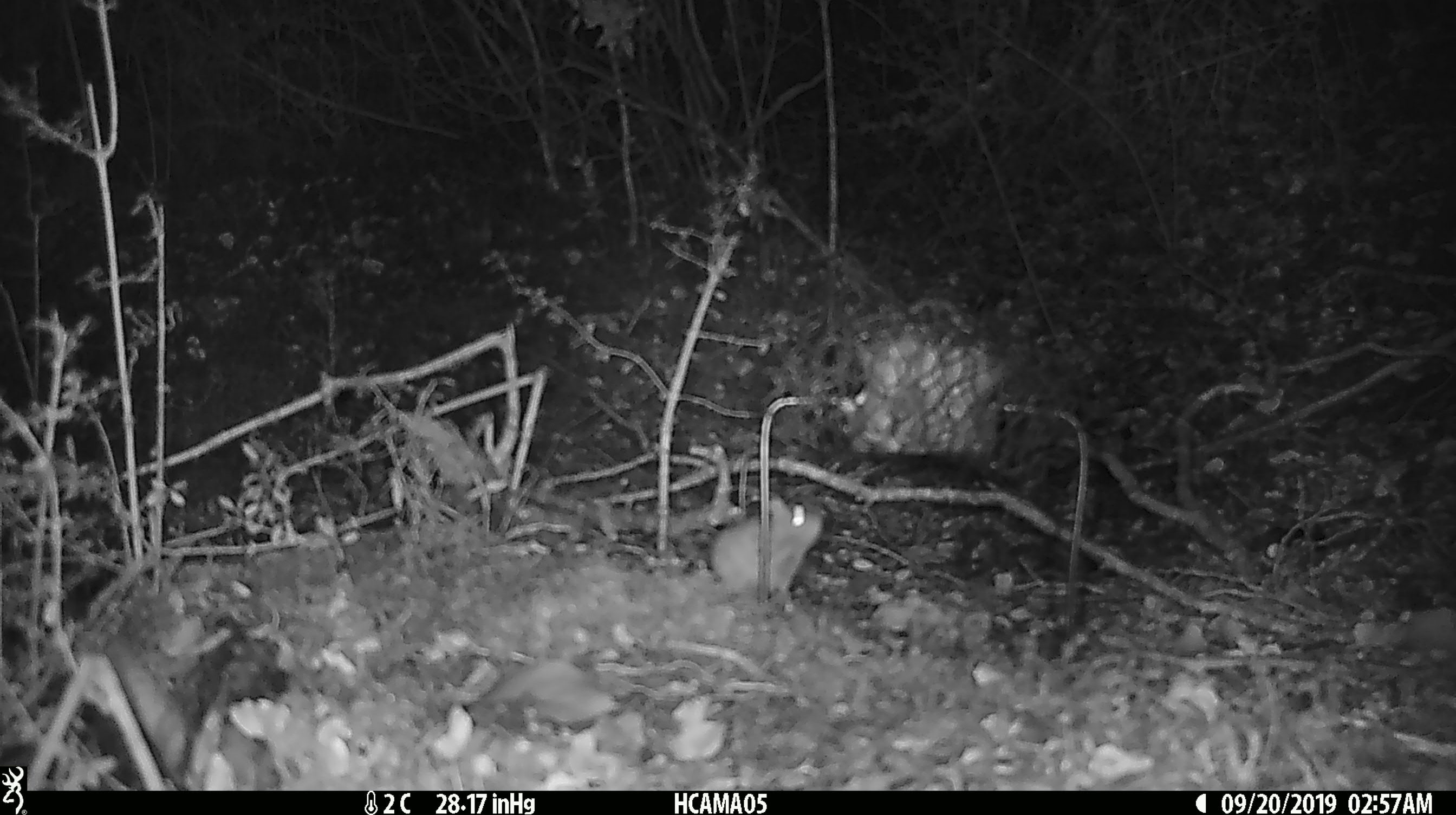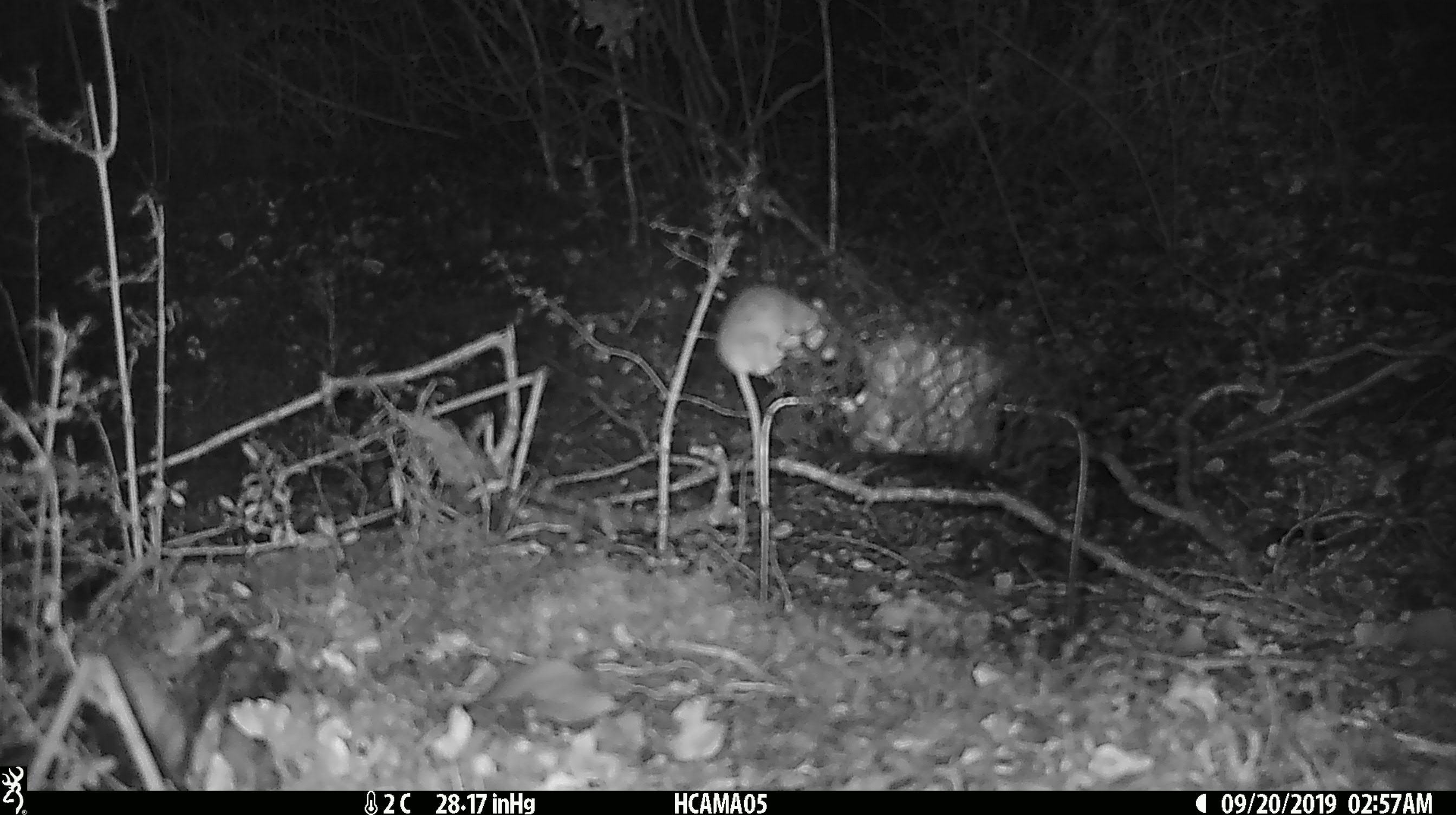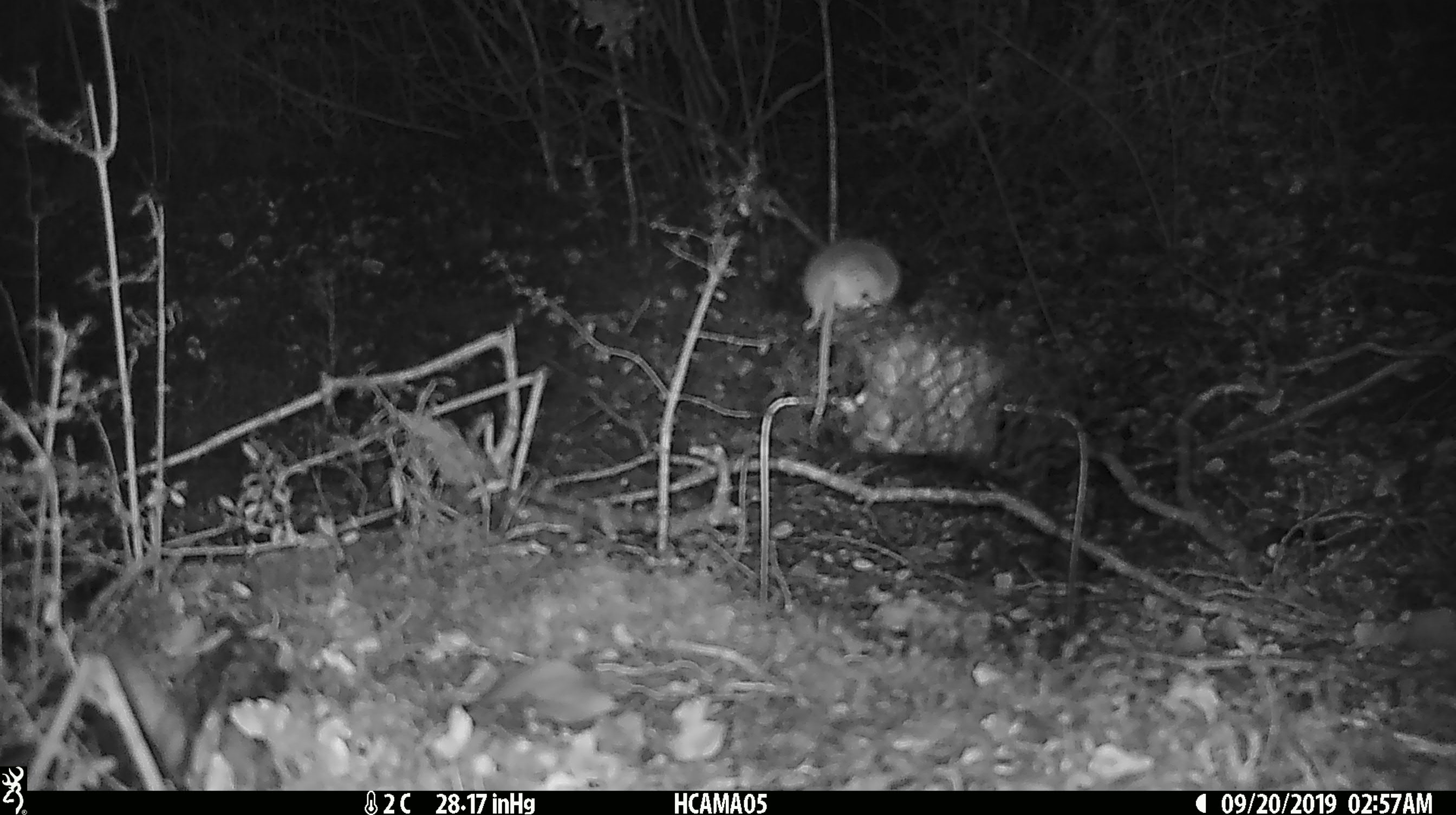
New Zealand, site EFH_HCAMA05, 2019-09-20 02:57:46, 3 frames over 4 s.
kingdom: Animalia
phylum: Chordata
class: Mammalia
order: Rodentia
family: Muridae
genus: Mus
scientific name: Mus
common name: mouse